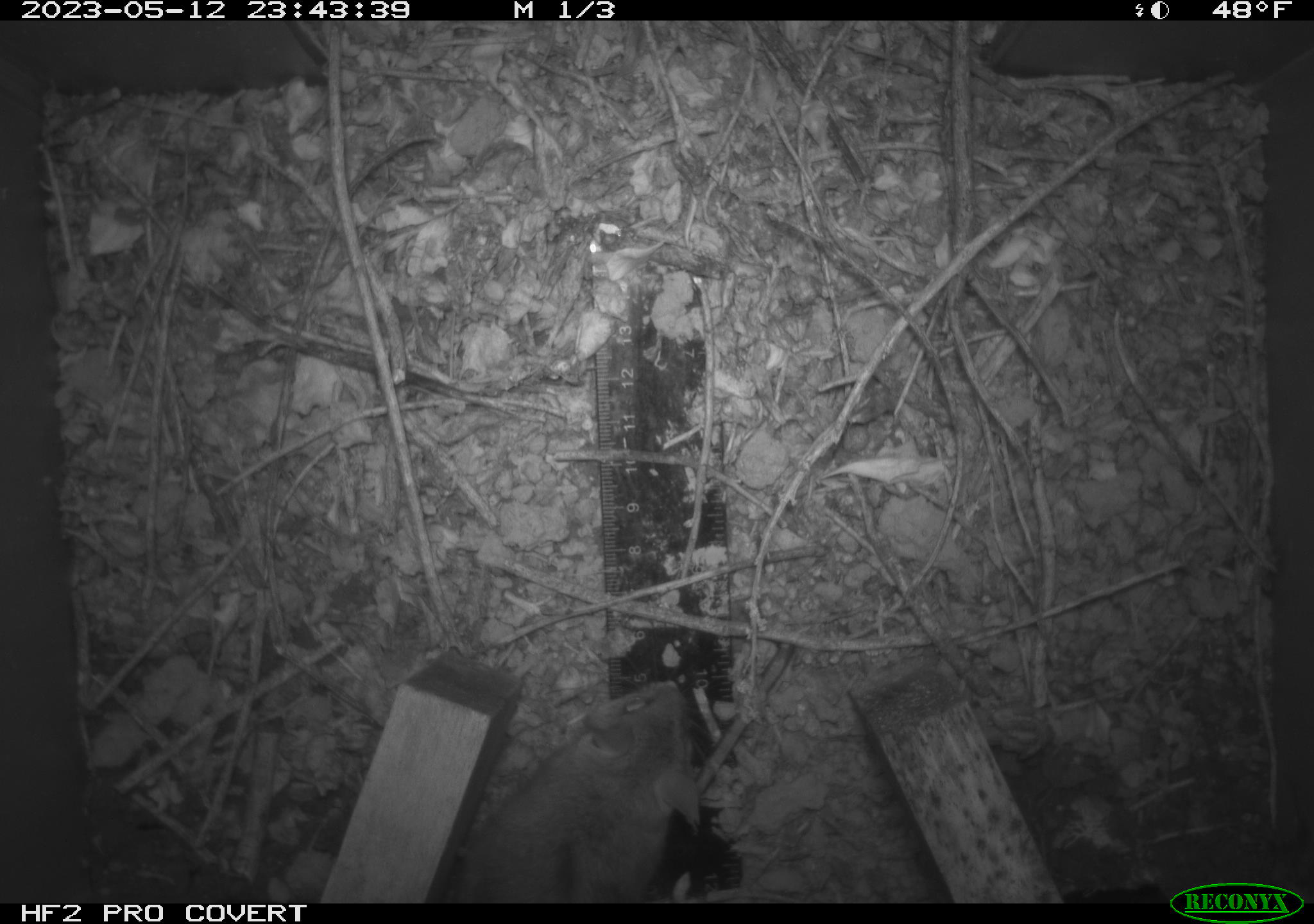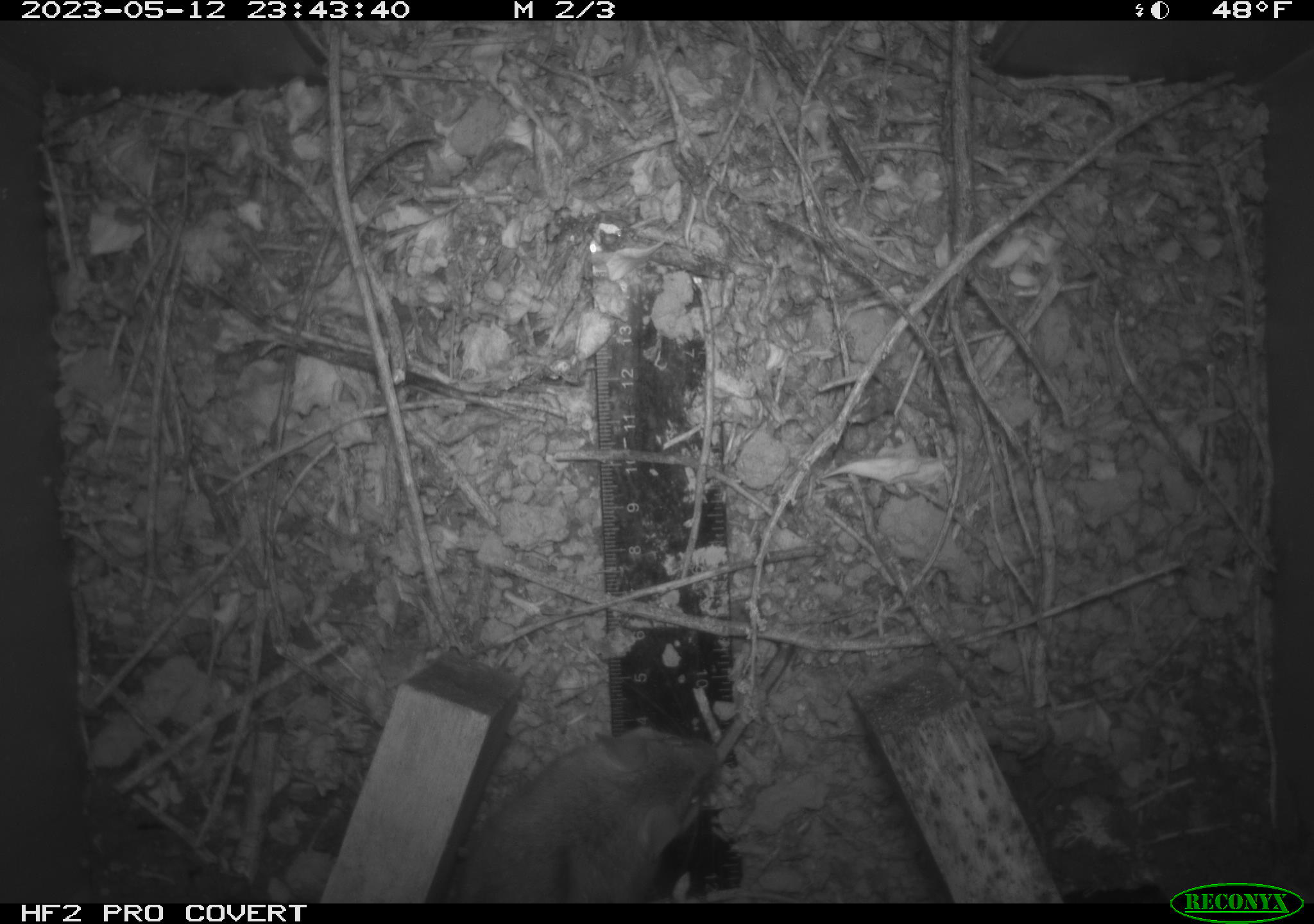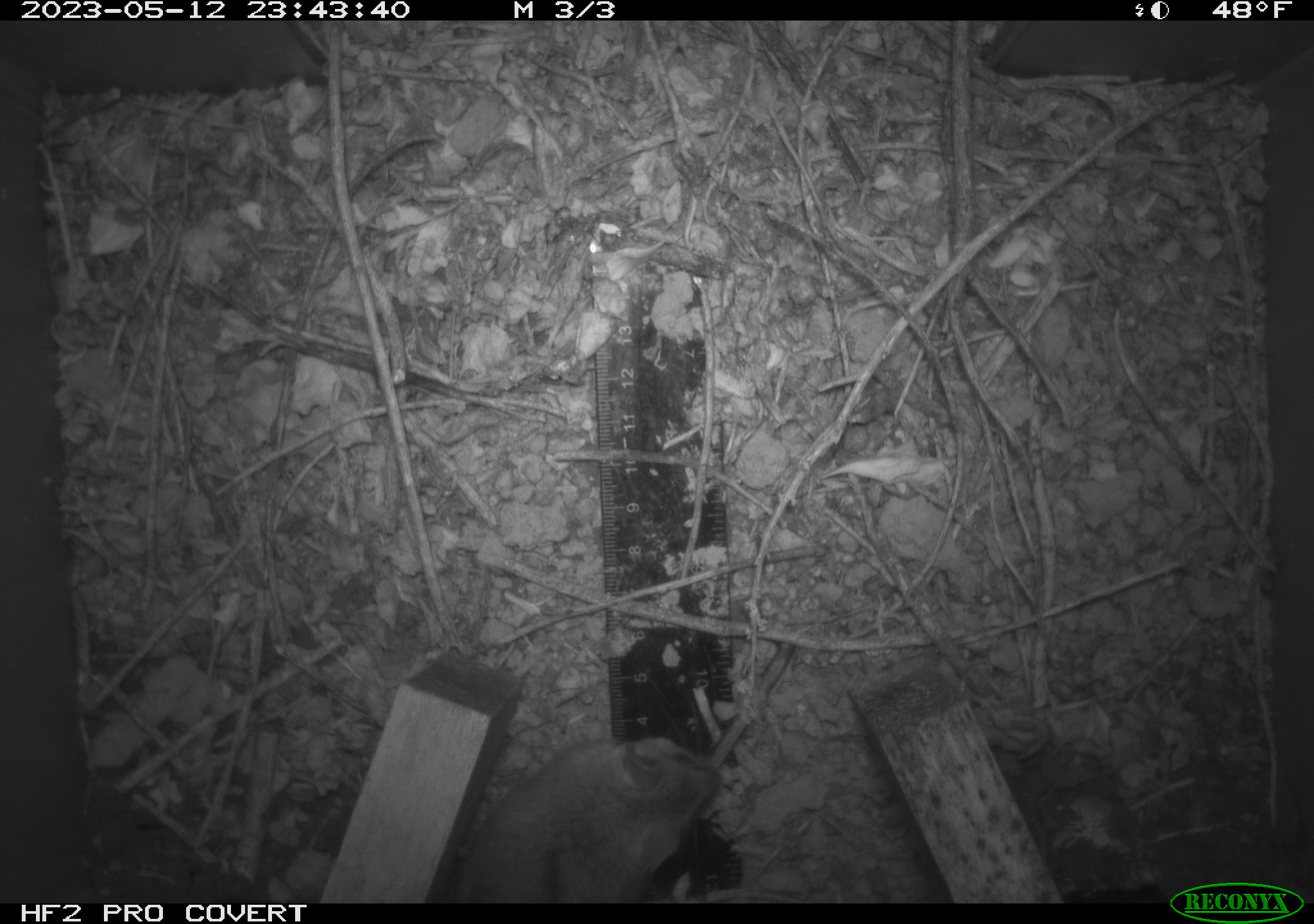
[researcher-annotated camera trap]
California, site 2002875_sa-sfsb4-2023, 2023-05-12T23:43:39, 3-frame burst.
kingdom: Animalia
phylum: Chordata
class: Mammalia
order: Rodentia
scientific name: Rodentia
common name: mouse species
Mouse species (Rodentia).